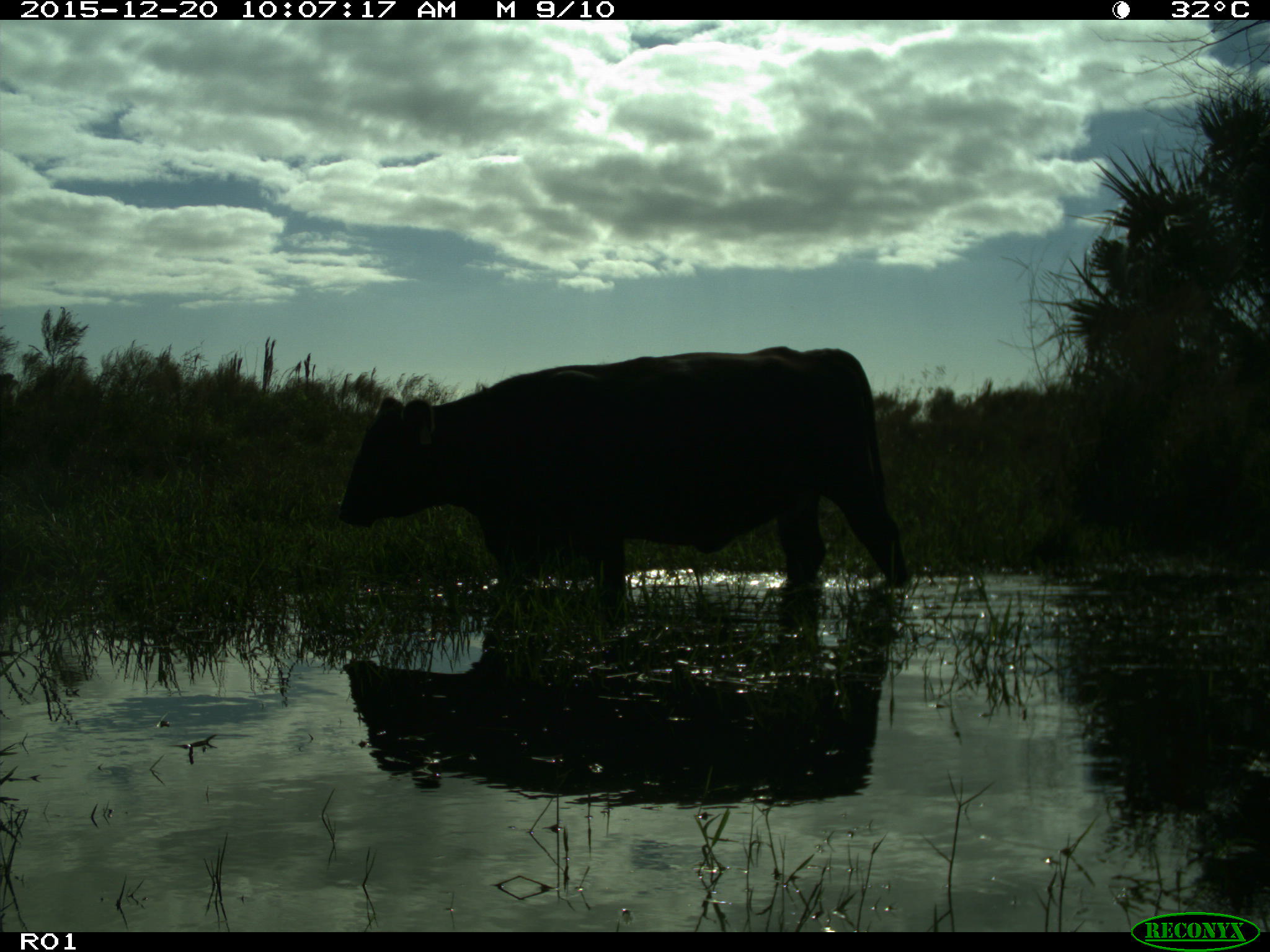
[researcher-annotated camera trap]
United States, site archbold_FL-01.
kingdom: Animalia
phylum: Chordata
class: Mammalia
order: Artiodactyla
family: Bovidae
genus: Bos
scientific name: Bos taurus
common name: domestic cow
Bos taurus (domestic cow).